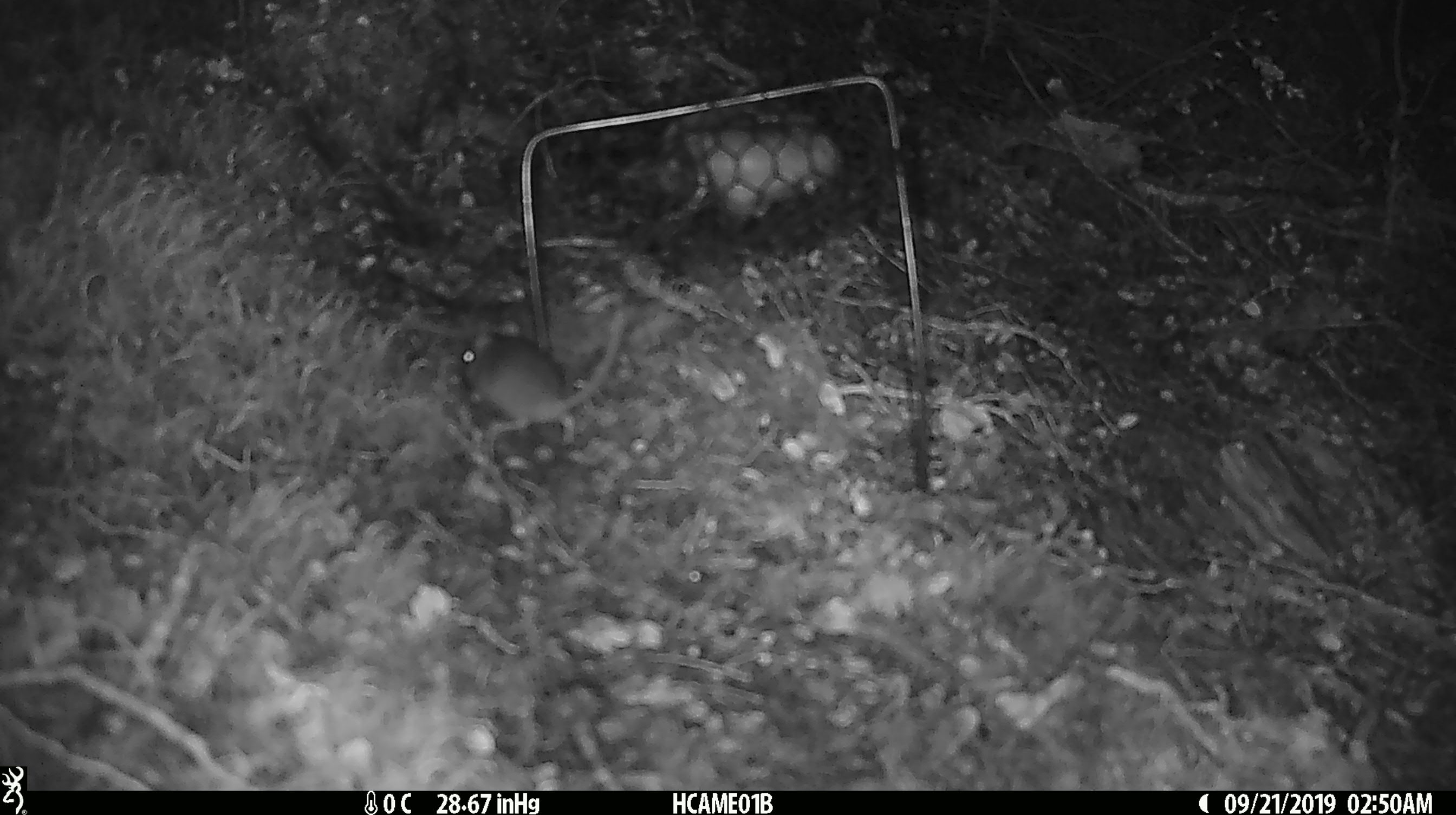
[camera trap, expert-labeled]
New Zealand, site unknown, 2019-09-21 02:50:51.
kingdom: Animalia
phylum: Chordata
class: Mammalia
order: Rodentia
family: Muridae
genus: Mus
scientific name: Mus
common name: mouse